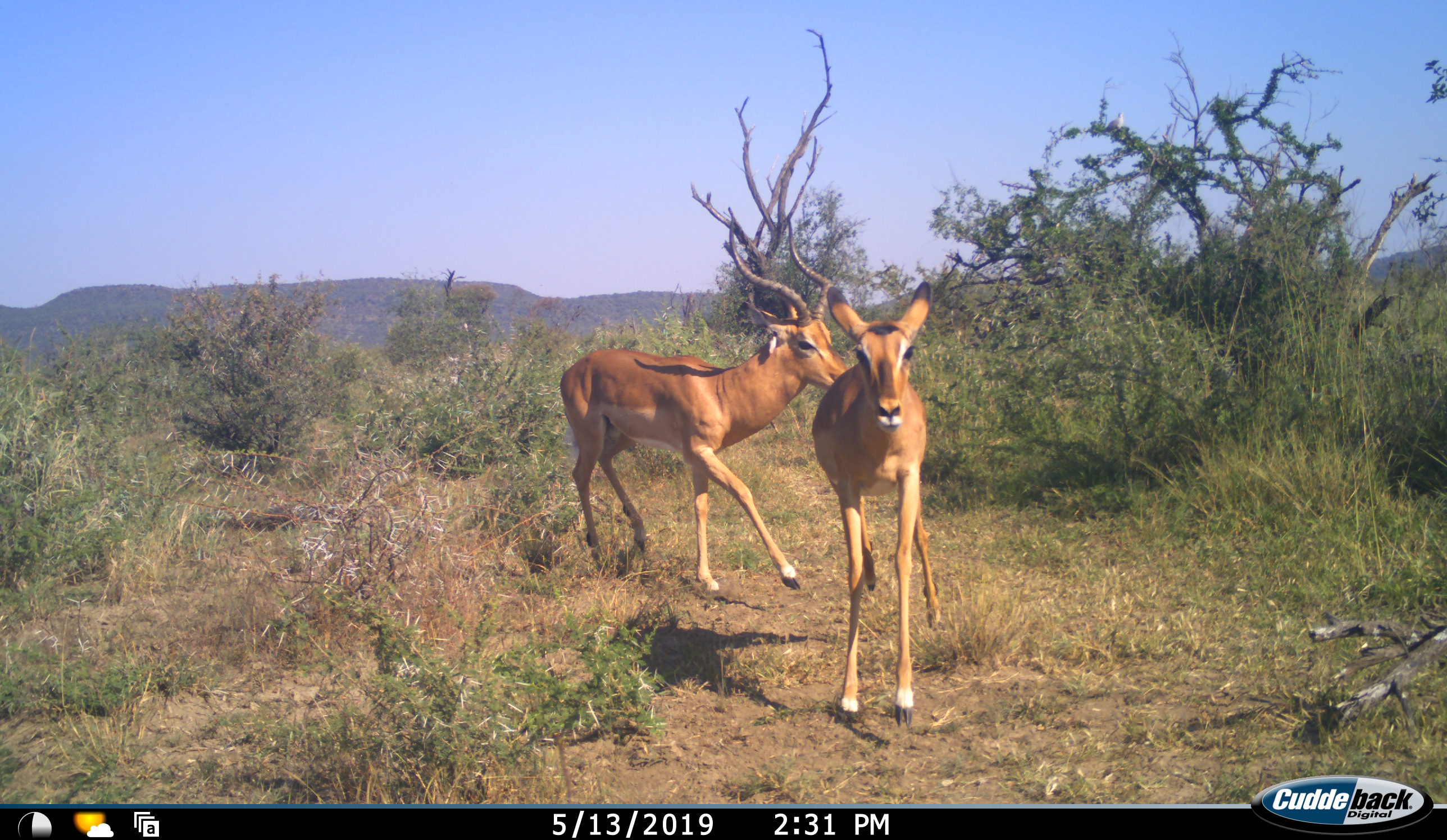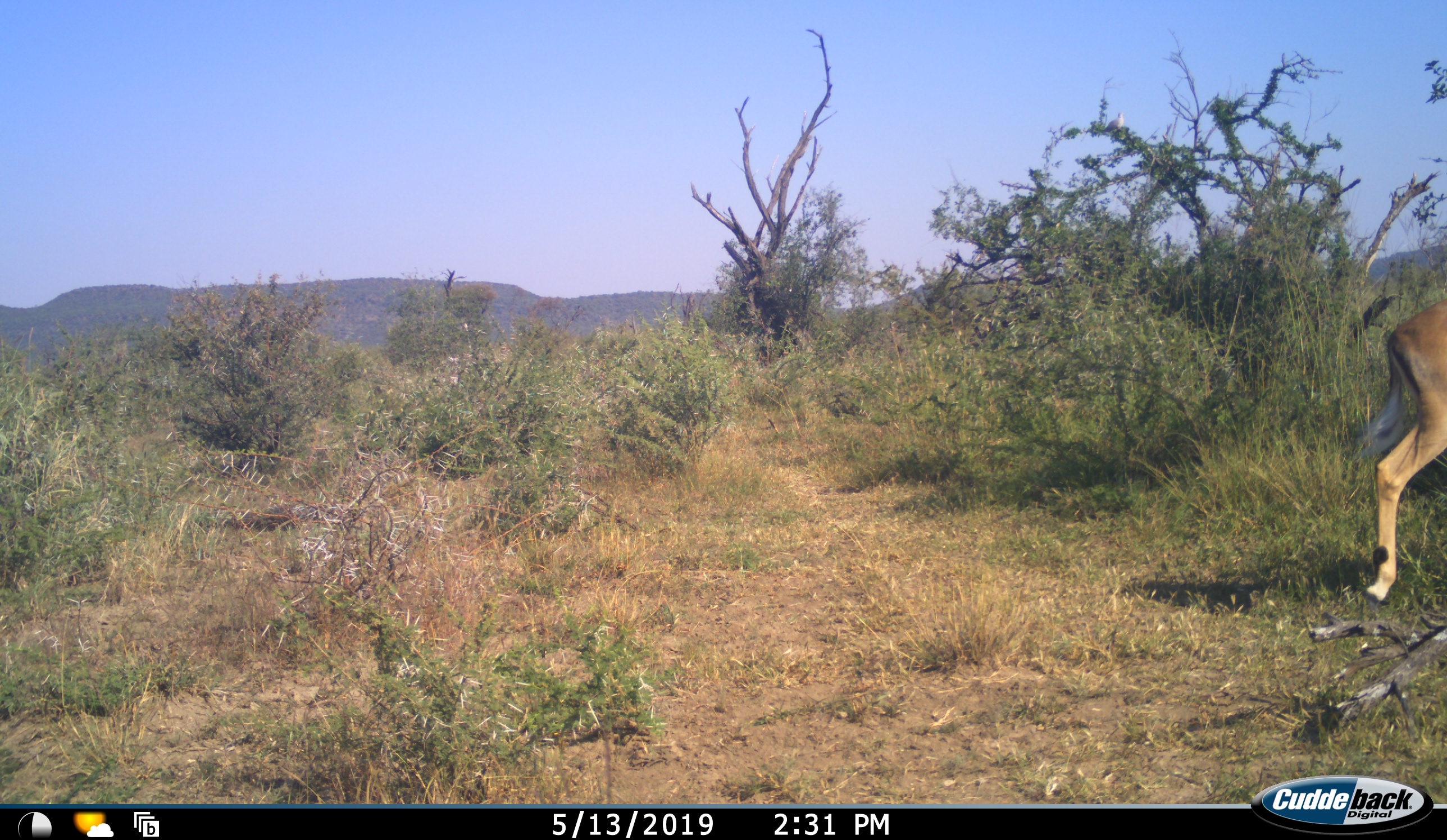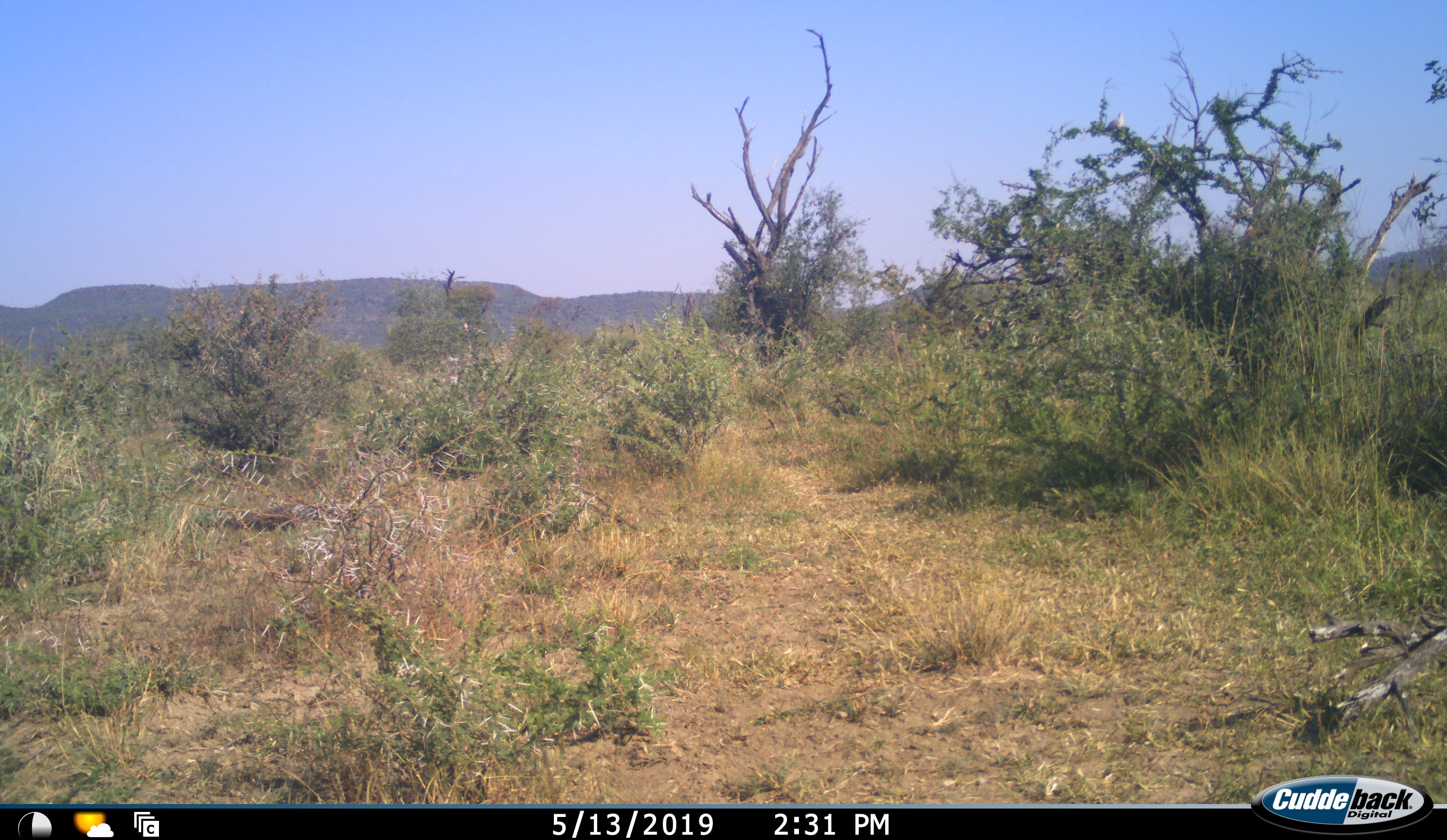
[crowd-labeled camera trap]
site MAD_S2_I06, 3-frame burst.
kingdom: Animalia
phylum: Chordata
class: Mammalia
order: Artiodactyla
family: Bovidae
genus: Aepyceros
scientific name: Aepyceros melampus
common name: impala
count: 2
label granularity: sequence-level